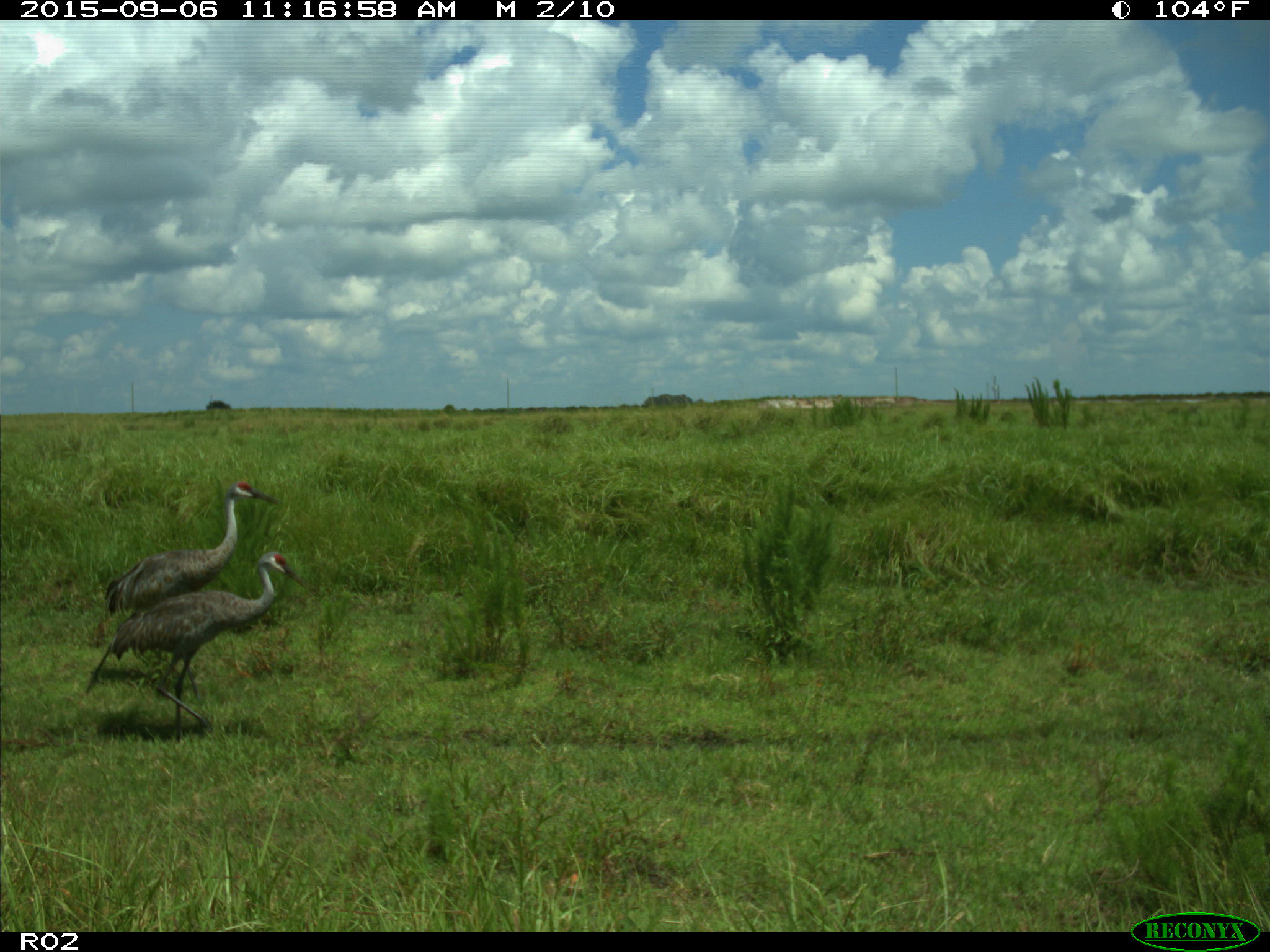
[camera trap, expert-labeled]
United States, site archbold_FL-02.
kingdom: Animalia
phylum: Chordata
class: Aves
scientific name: Aves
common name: birds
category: unidentified bird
Unidentified bird (birds) (Aves).